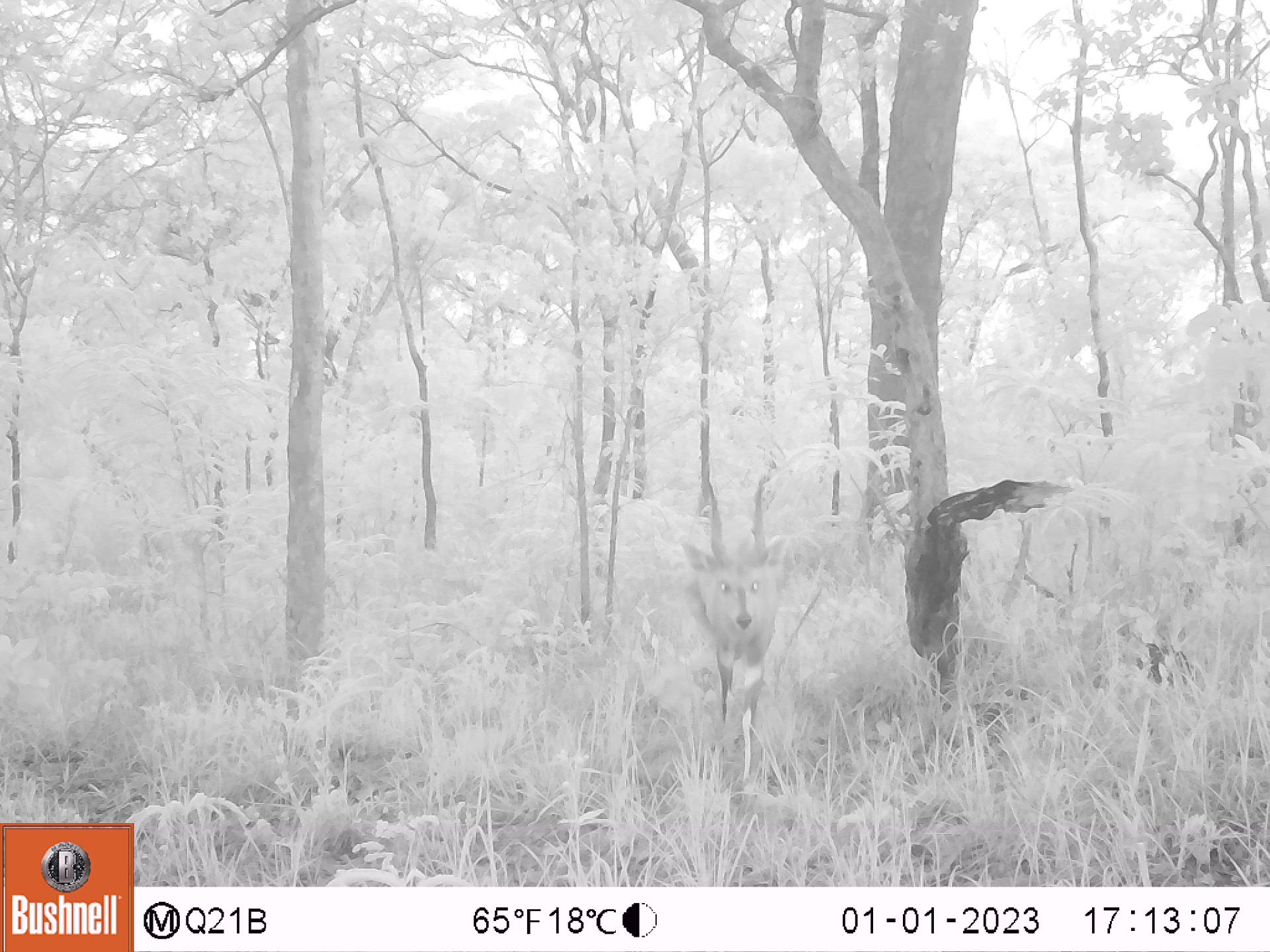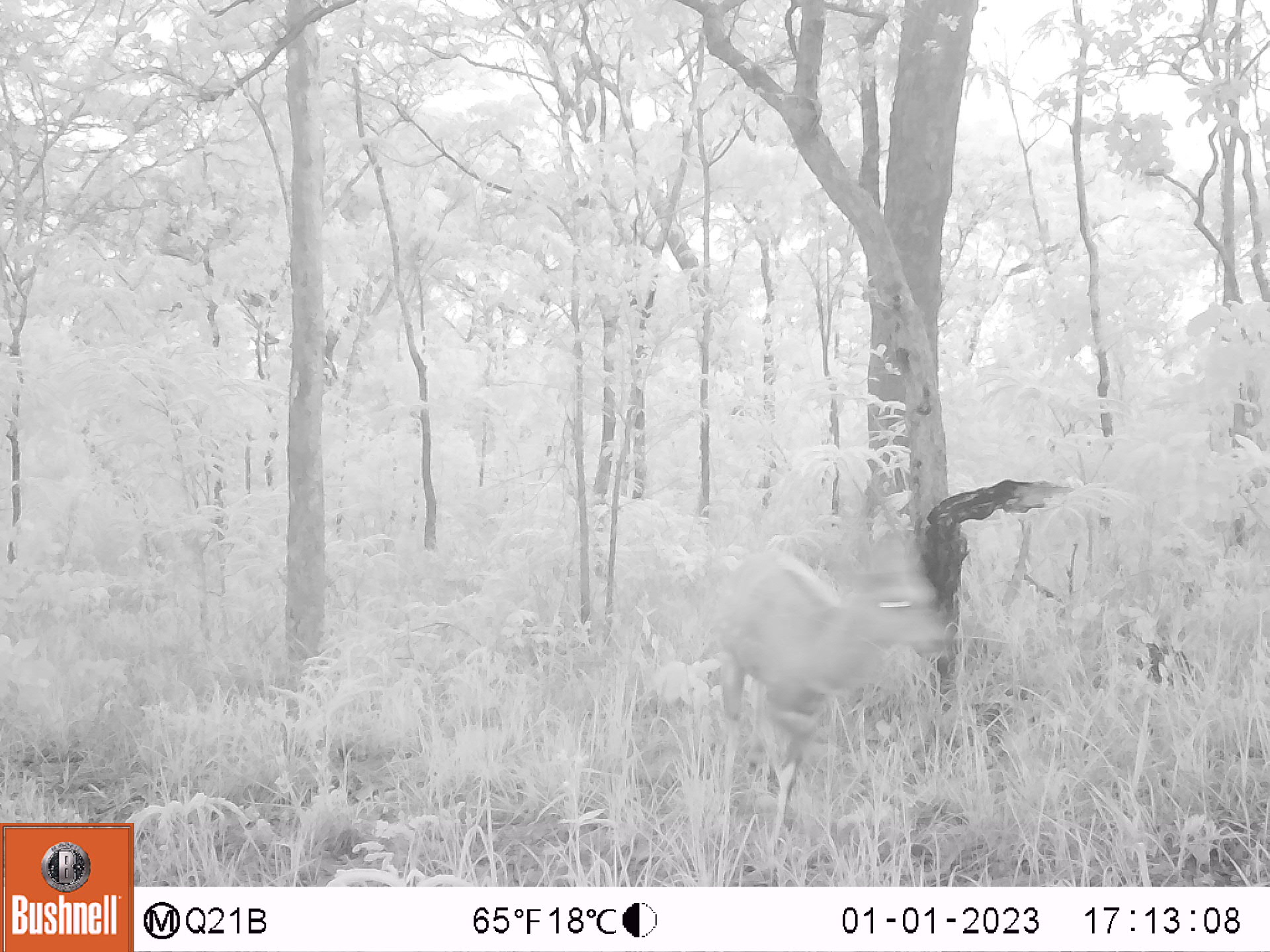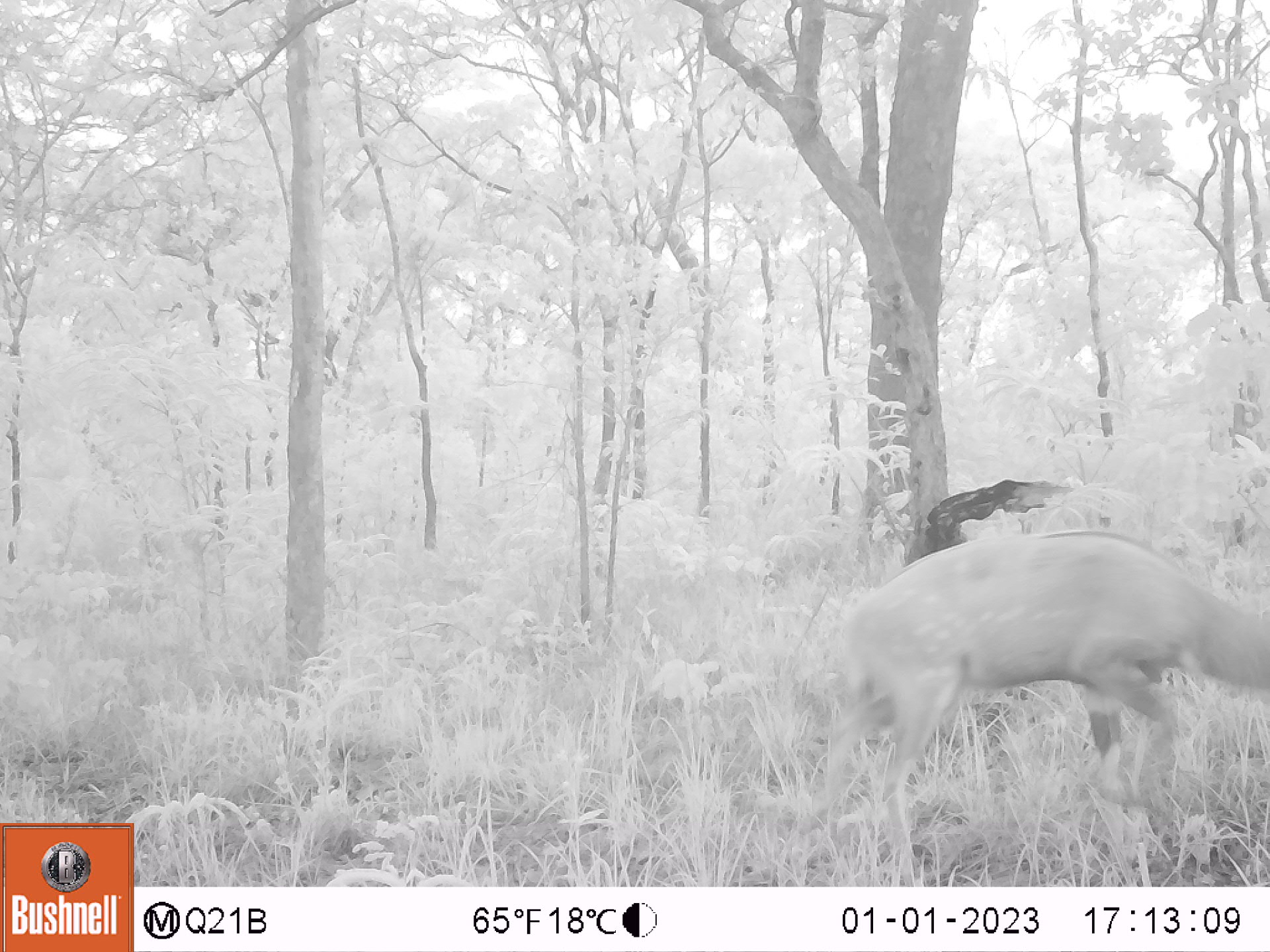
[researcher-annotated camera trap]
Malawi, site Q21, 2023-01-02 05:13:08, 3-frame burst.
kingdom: Animalia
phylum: Chordata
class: Mammalia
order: Artiodactyla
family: Bovidae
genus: Tragelaphus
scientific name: Tragelaphus strepsiceros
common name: greater kudu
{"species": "greater kudu (Tragelaphus strepsiceros)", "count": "1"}